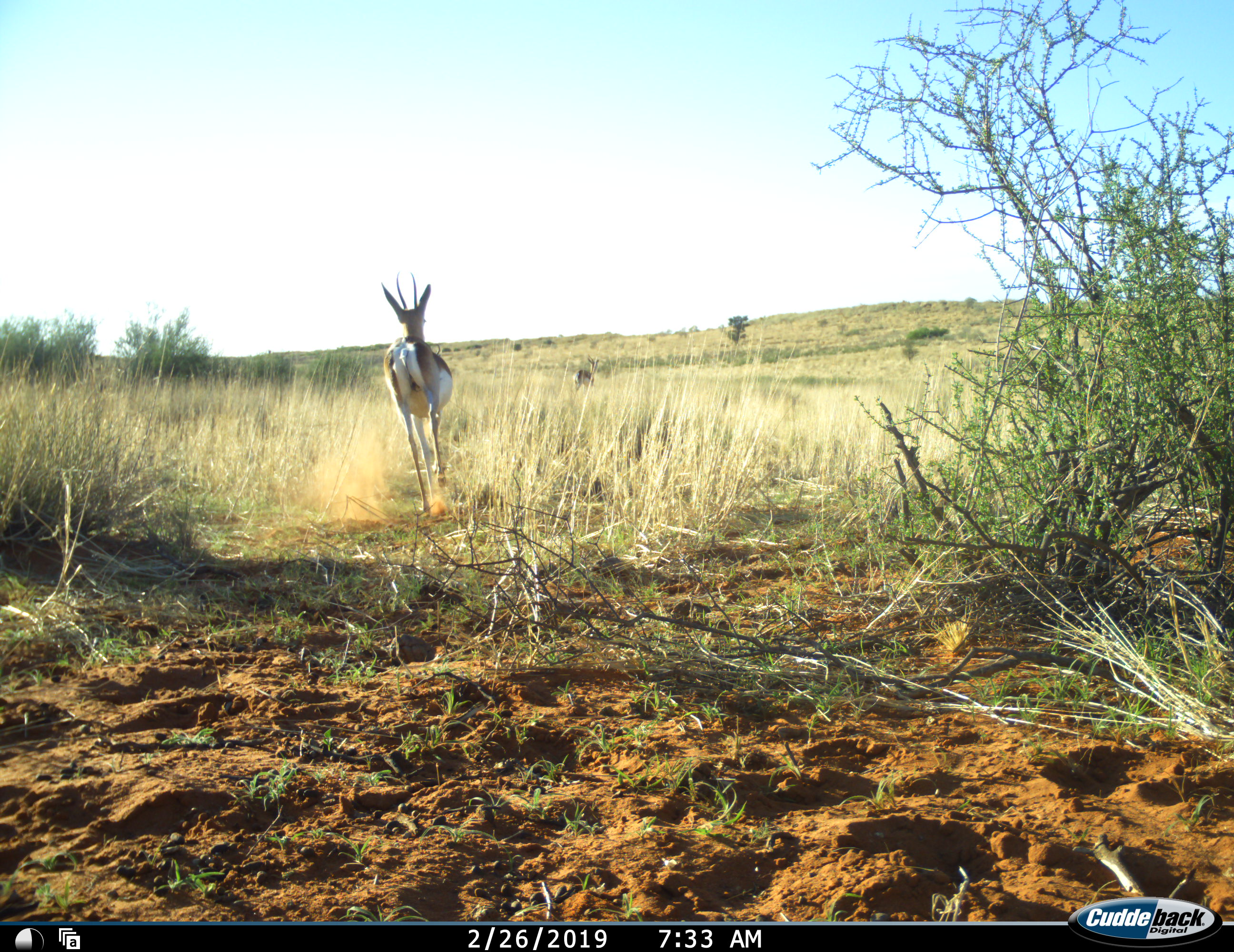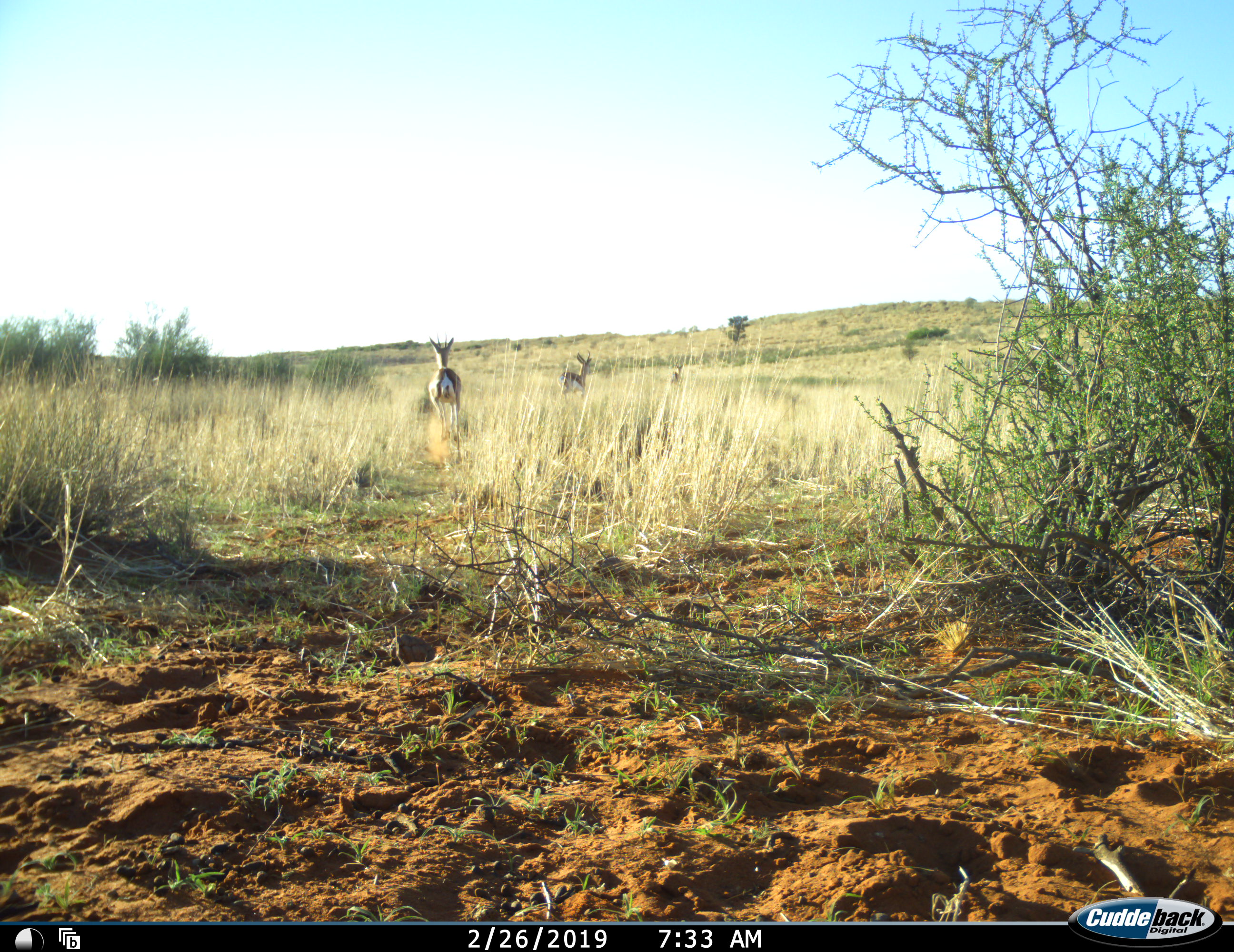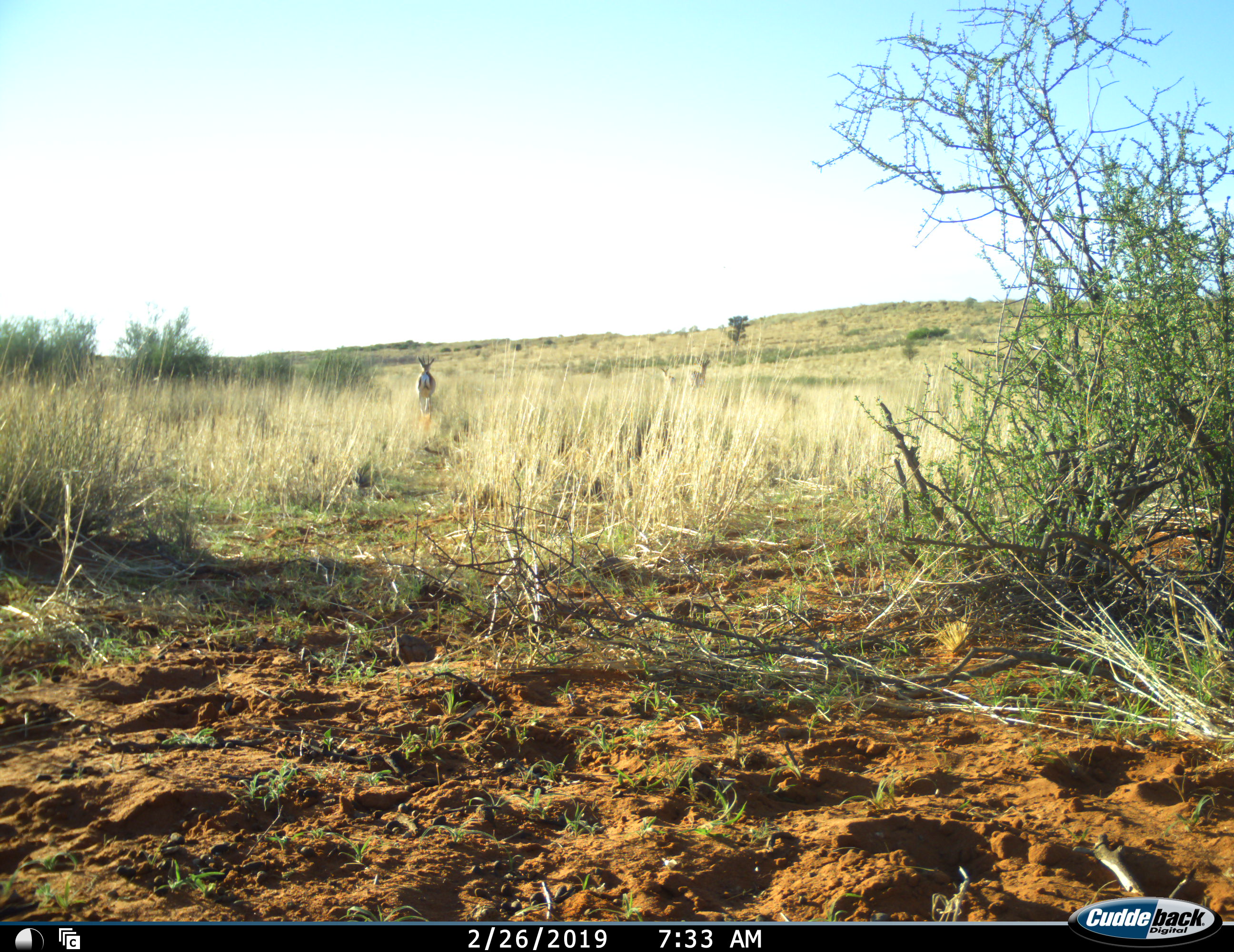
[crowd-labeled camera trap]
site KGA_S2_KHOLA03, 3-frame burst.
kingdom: Animalia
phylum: Chordata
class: Mammalia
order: Artiodactyla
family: Bovidae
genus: Antidorcas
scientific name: Antidorcas marsupialis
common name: springbok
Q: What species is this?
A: Springbok (Antidorcas marsupialis).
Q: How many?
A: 2.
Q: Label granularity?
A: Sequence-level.